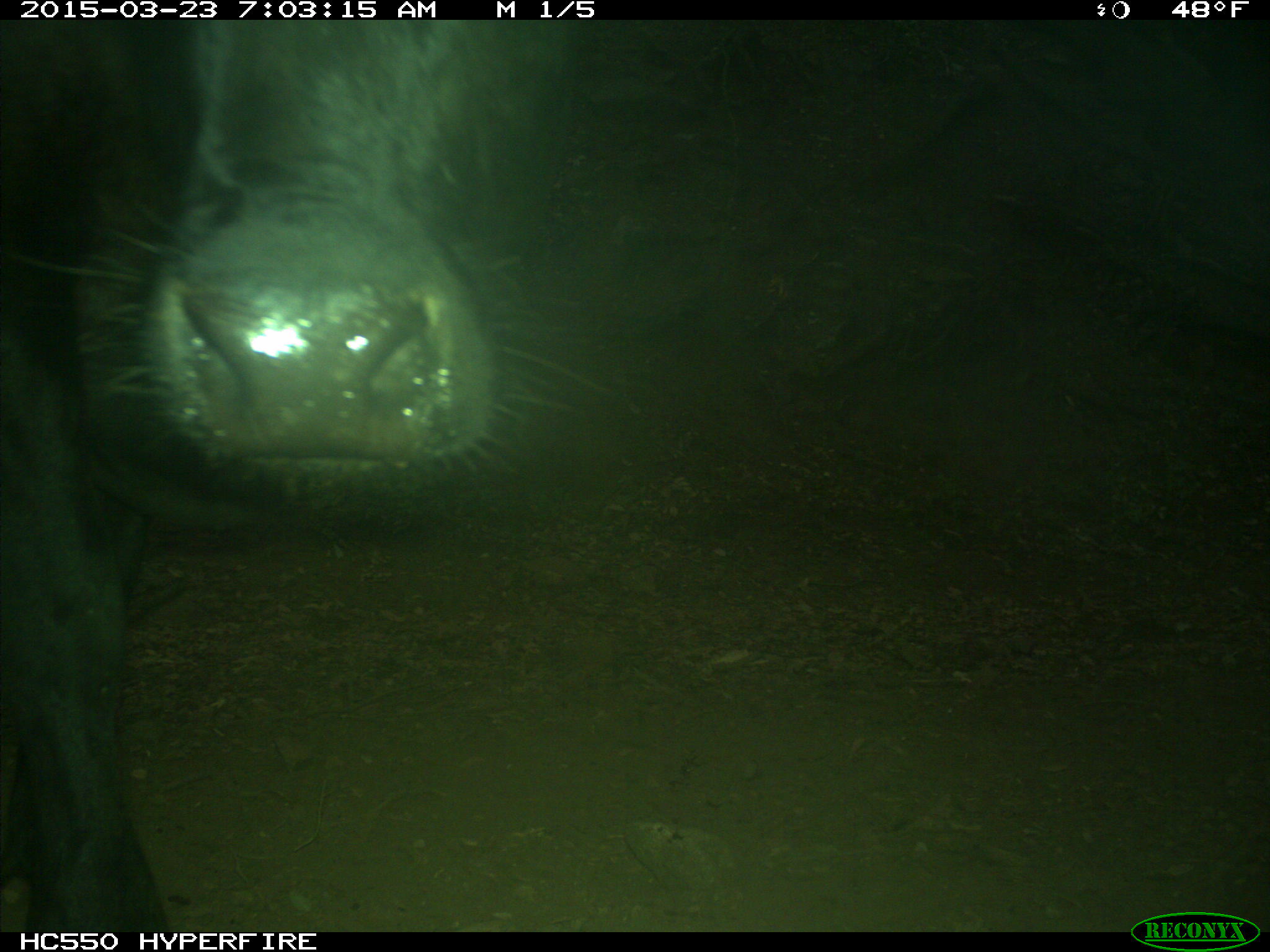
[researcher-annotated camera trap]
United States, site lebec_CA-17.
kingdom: Animalia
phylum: Chordata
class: Mammalia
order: Artiodactyla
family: Bovidae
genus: Bos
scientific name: Bos taurus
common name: domestic cow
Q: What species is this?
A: Bos taurus (domestic cow).